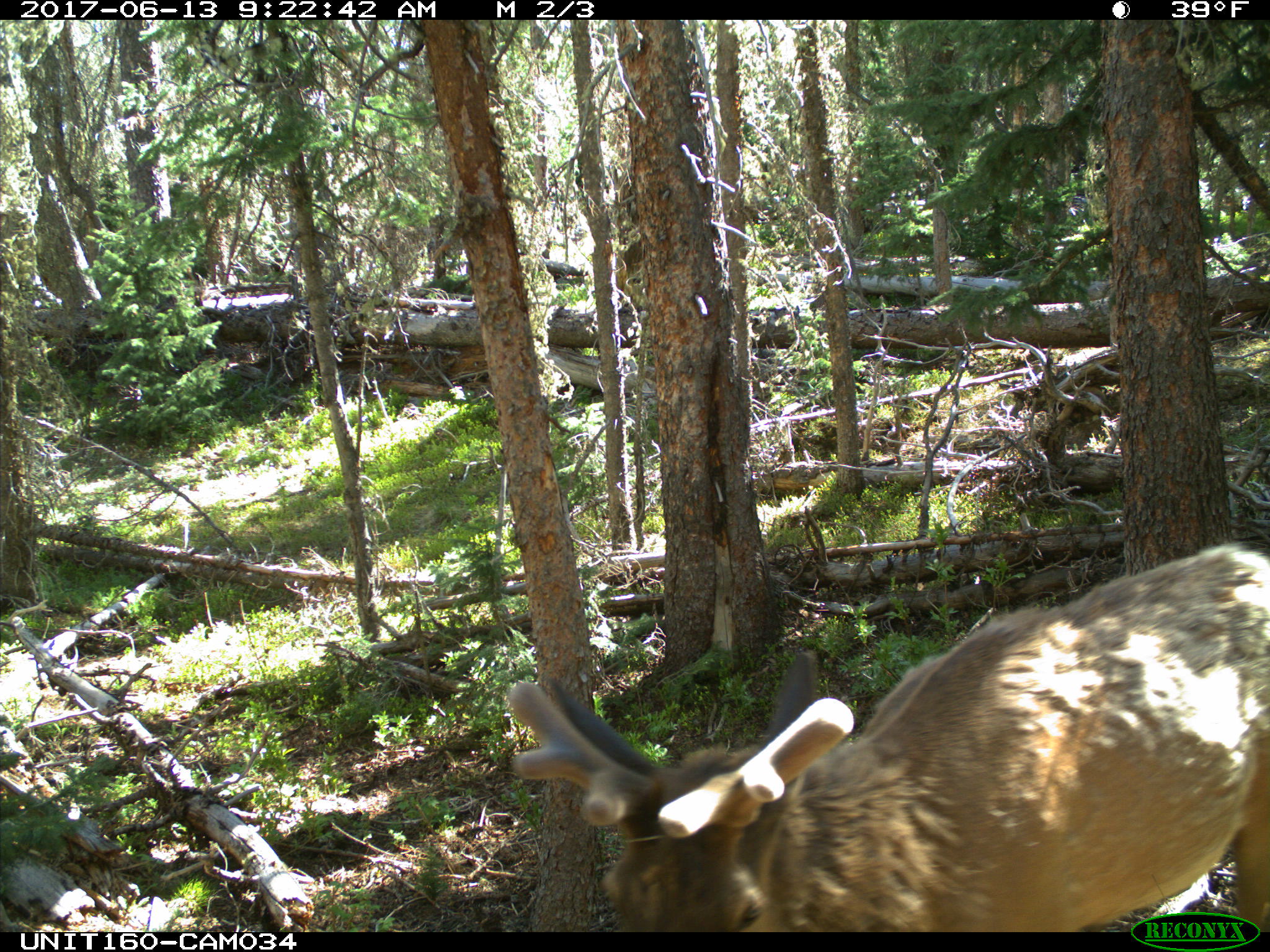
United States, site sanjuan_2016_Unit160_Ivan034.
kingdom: Animalia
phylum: Chordata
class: Mammalia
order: Artiodactyla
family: Cervidae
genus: Cervus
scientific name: Cervus elaphus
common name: red deer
Cervus elaphus (red deer).